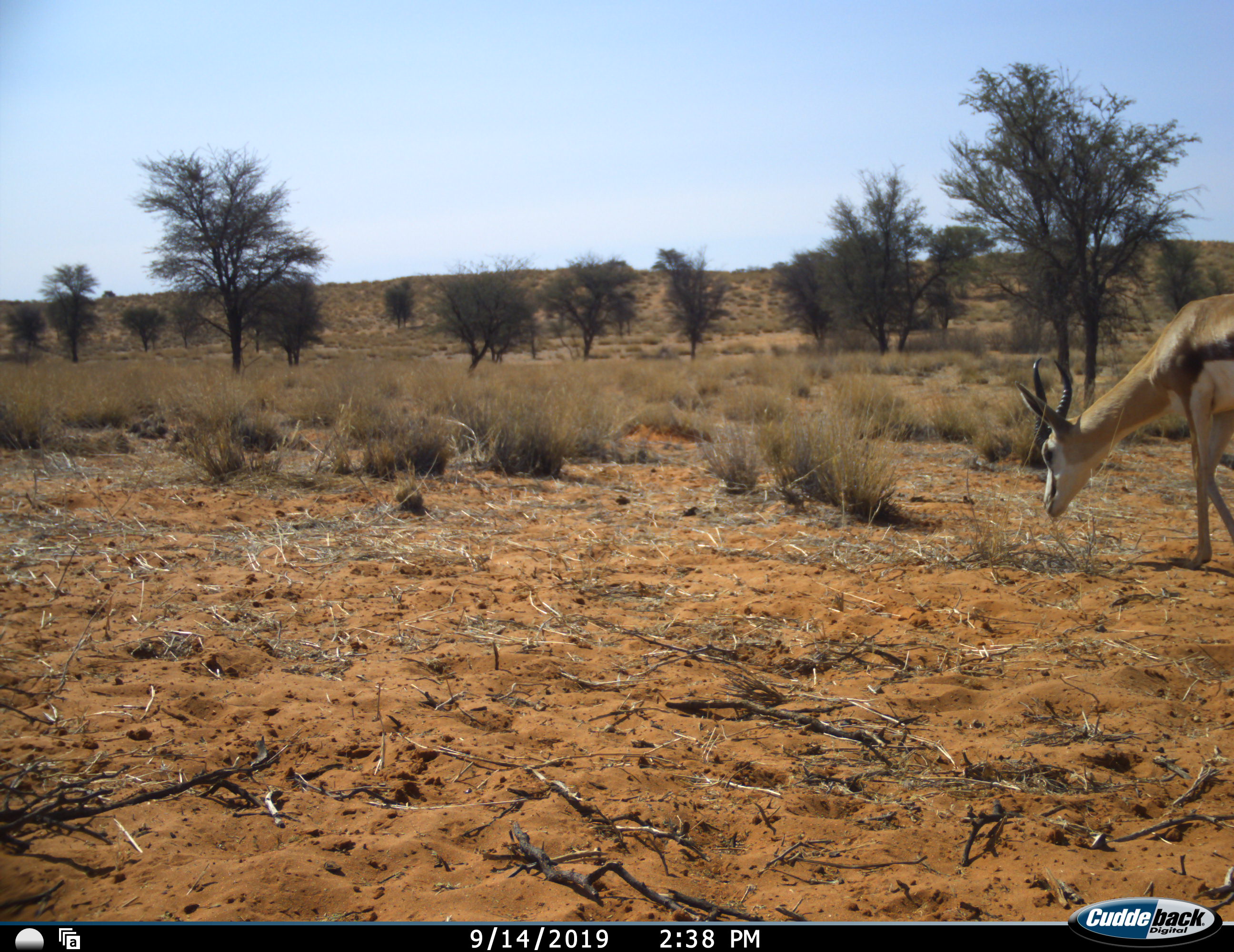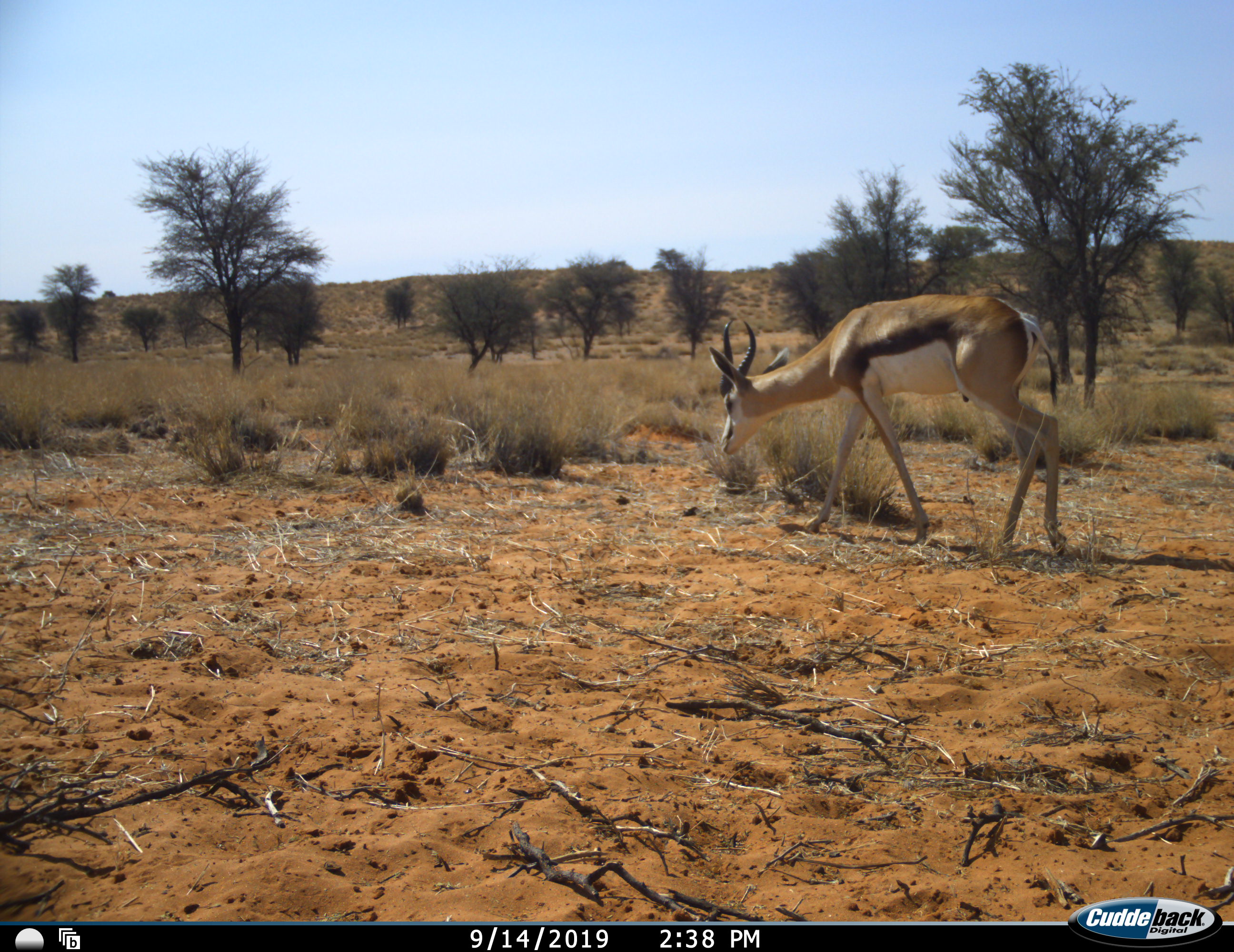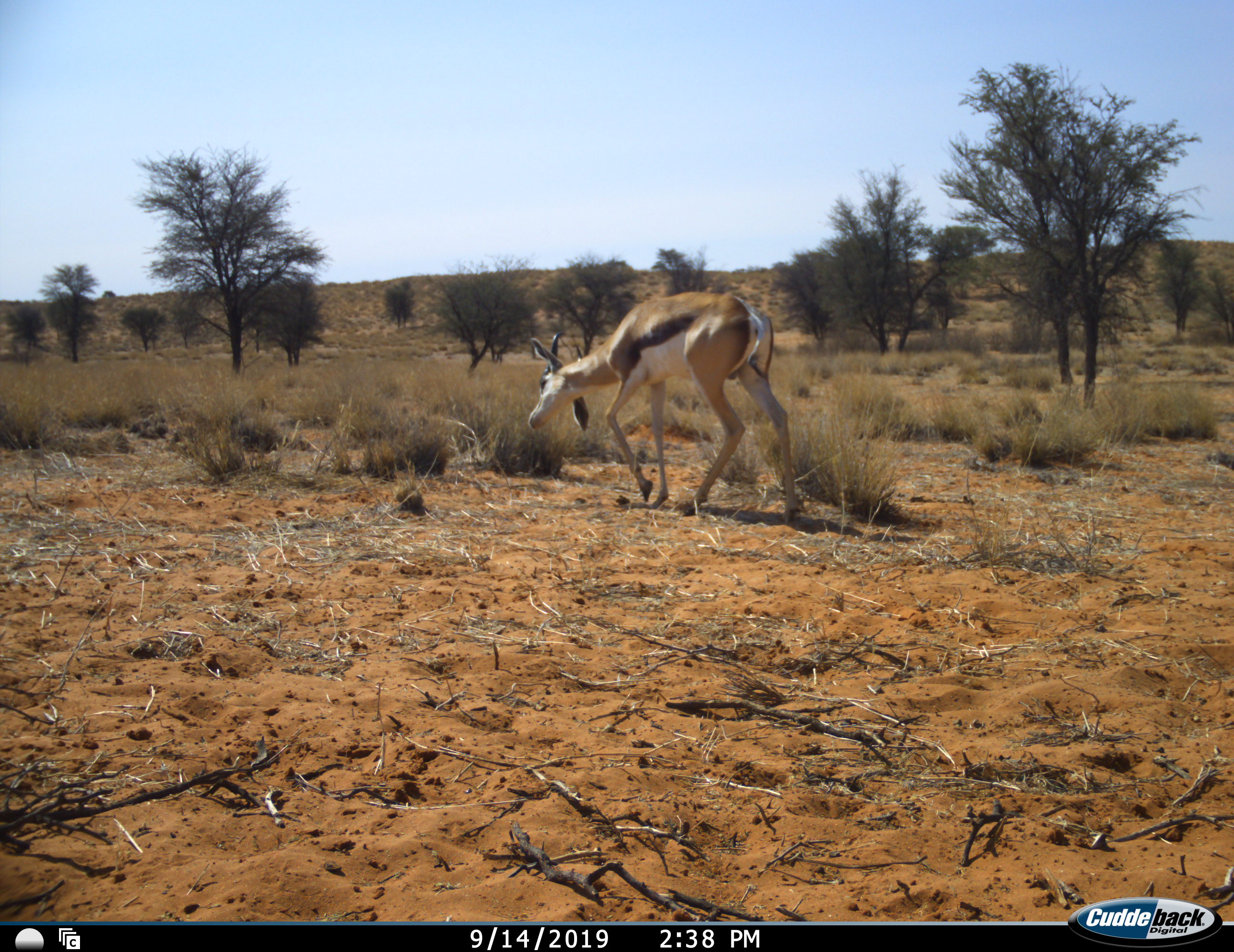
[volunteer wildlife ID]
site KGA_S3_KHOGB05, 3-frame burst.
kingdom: Animalia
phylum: Chordata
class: Mammalia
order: Artiodactyla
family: Bovidae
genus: Antidorcas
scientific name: Antidorcas marsupialis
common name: springbok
Springbok (Antidorcas marsupialis), count 1. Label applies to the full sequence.